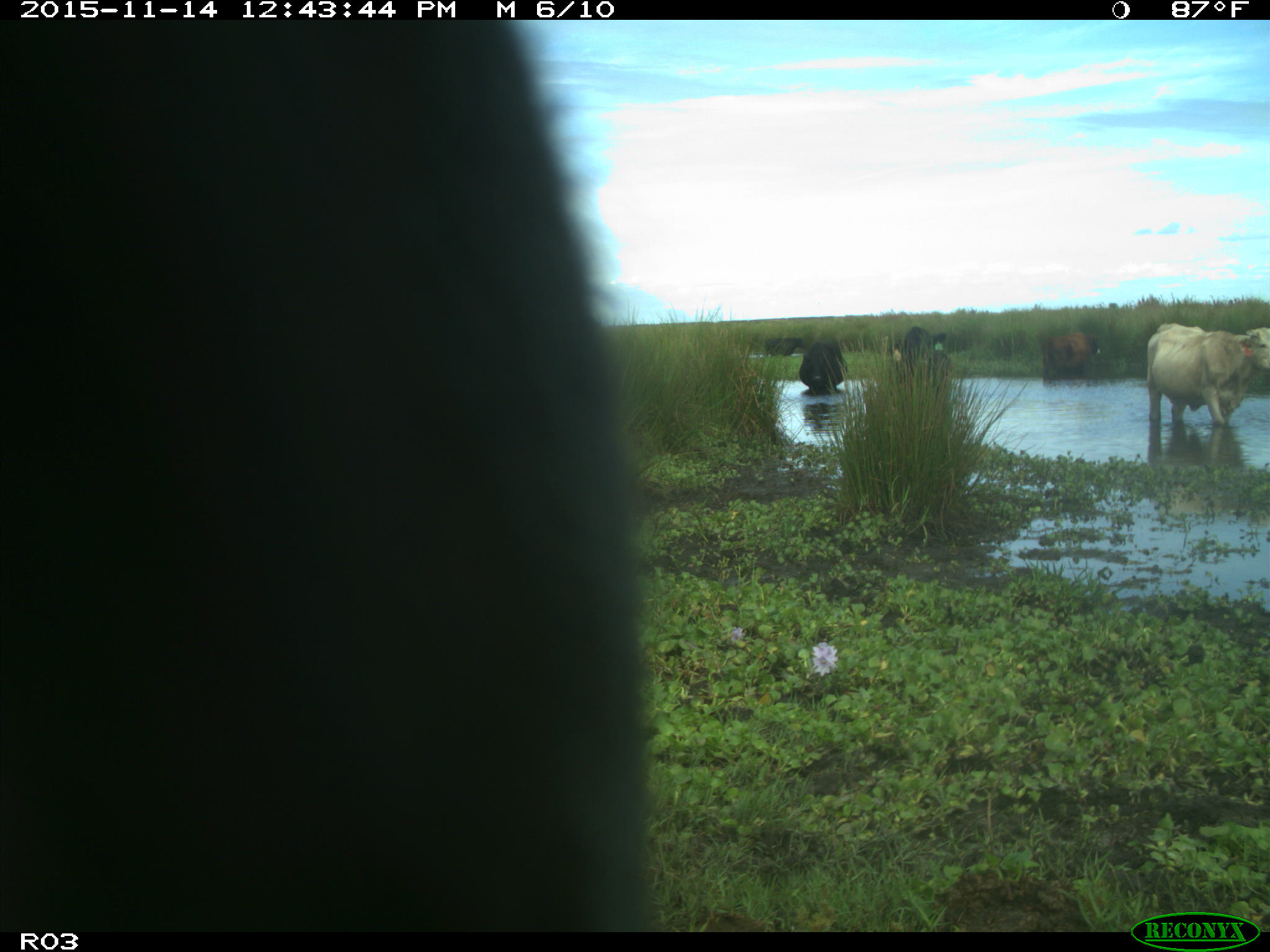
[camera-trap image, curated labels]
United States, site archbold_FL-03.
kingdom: Animalia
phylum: Chordata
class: Mammalia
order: Artiodactyla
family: Bovidae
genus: Bos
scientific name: Bos taurus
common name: domestic cow